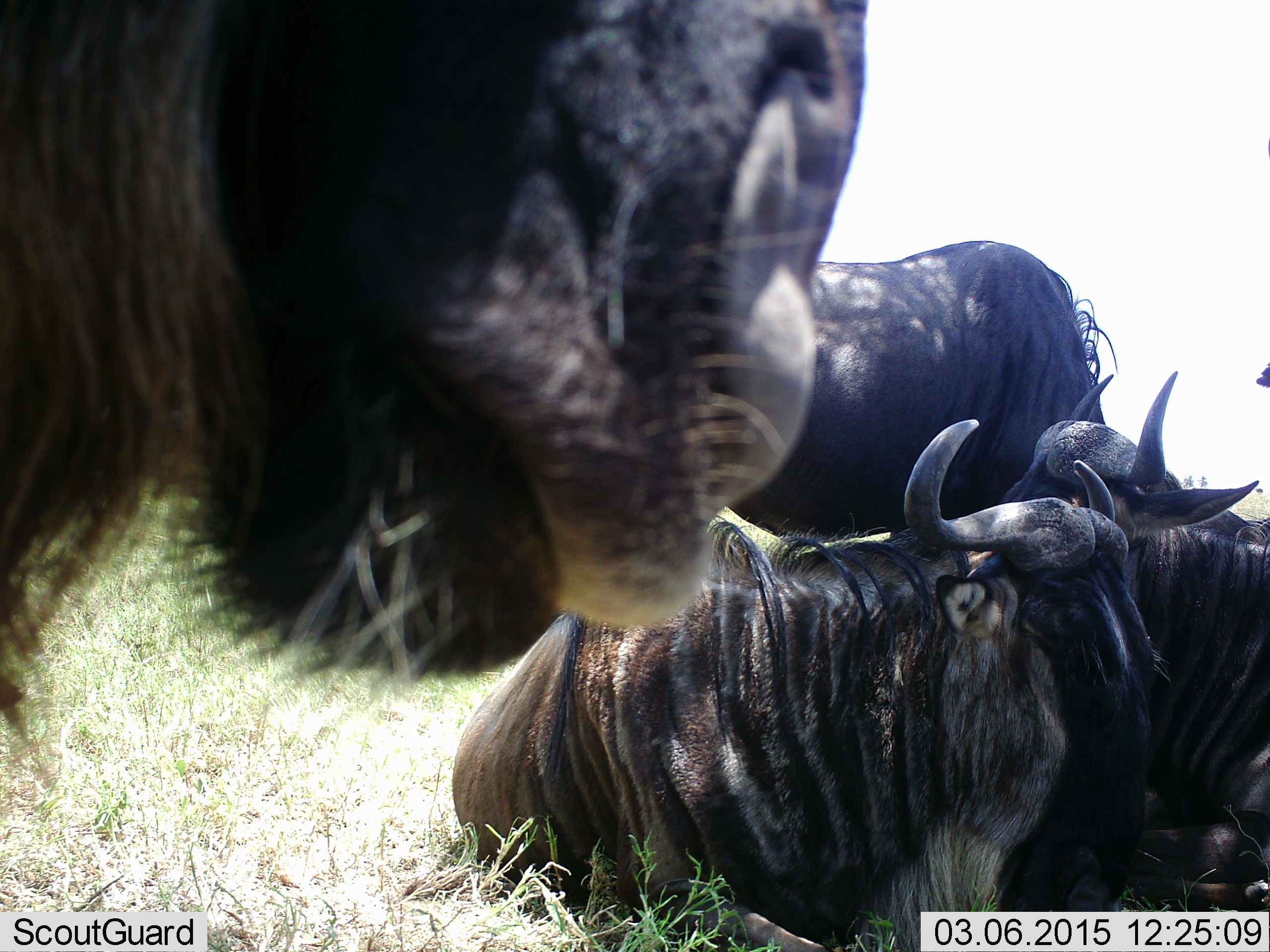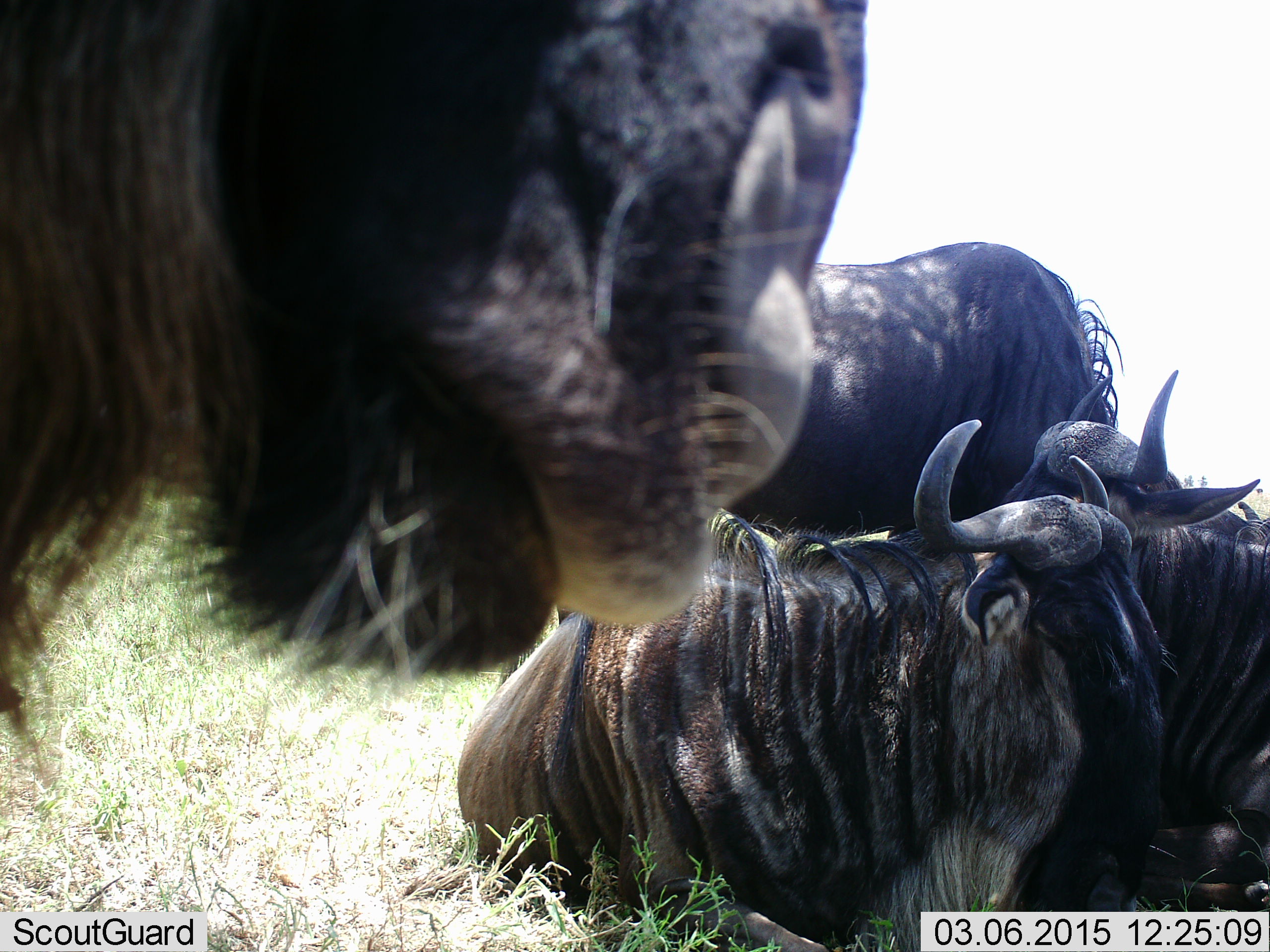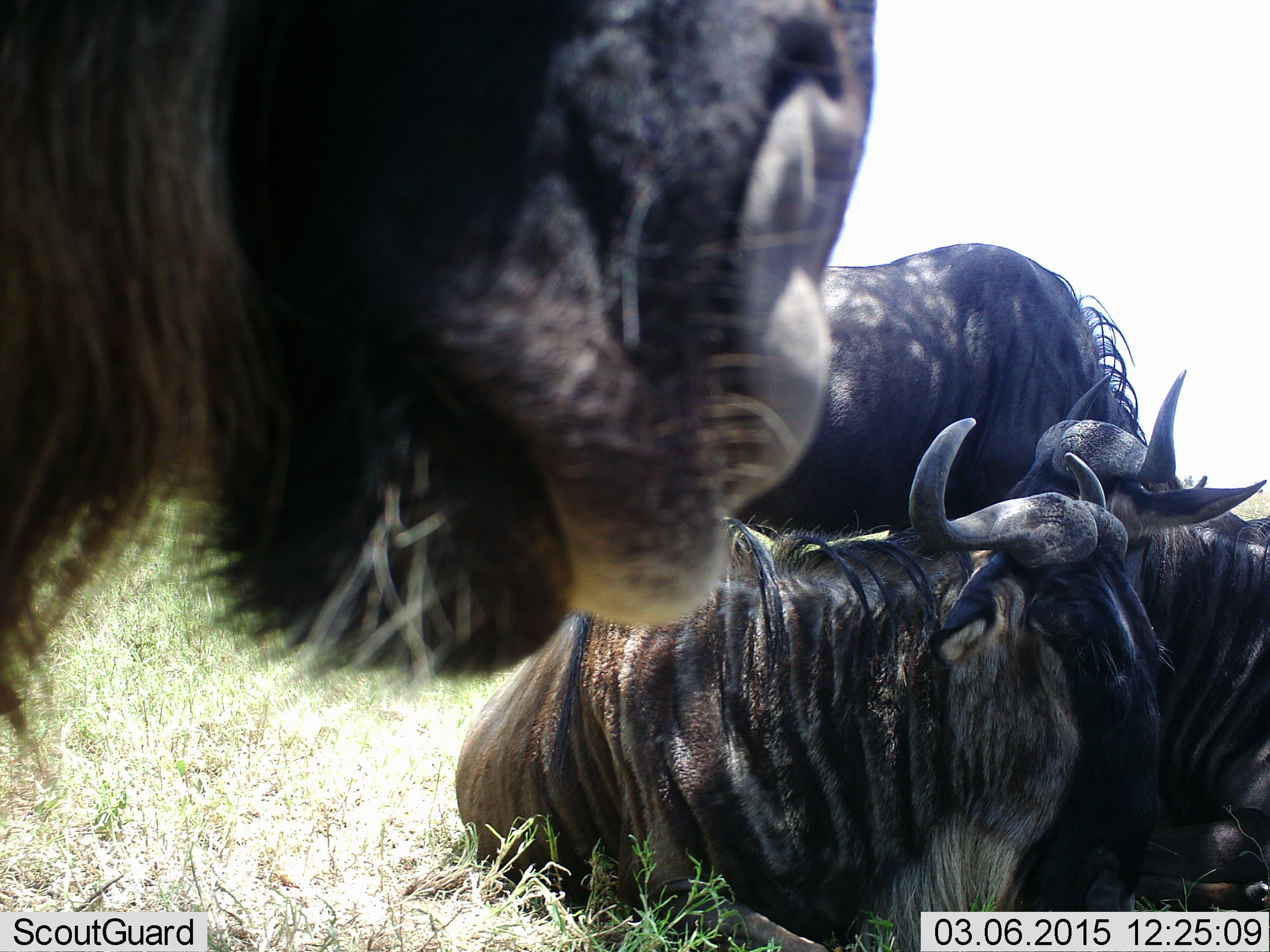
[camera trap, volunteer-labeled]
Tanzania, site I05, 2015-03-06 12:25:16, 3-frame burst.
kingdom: Animalia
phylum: Chordata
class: Mammalia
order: Artiodactyla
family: Bovidae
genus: Connochaetes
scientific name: Connochaetes taurinus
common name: blue wildebeest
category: wildebeest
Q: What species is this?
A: Wildebeest (blue wildebeest) (Connochaetes taurinus).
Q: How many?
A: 4.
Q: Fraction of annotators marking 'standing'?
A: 64%.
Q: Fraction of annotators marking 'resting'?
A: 73%.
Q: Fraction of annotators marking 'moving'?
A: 0%.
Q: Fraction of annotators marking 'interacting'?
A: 18%.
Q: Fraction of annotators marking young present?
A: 0%.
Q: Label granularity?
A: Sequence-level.